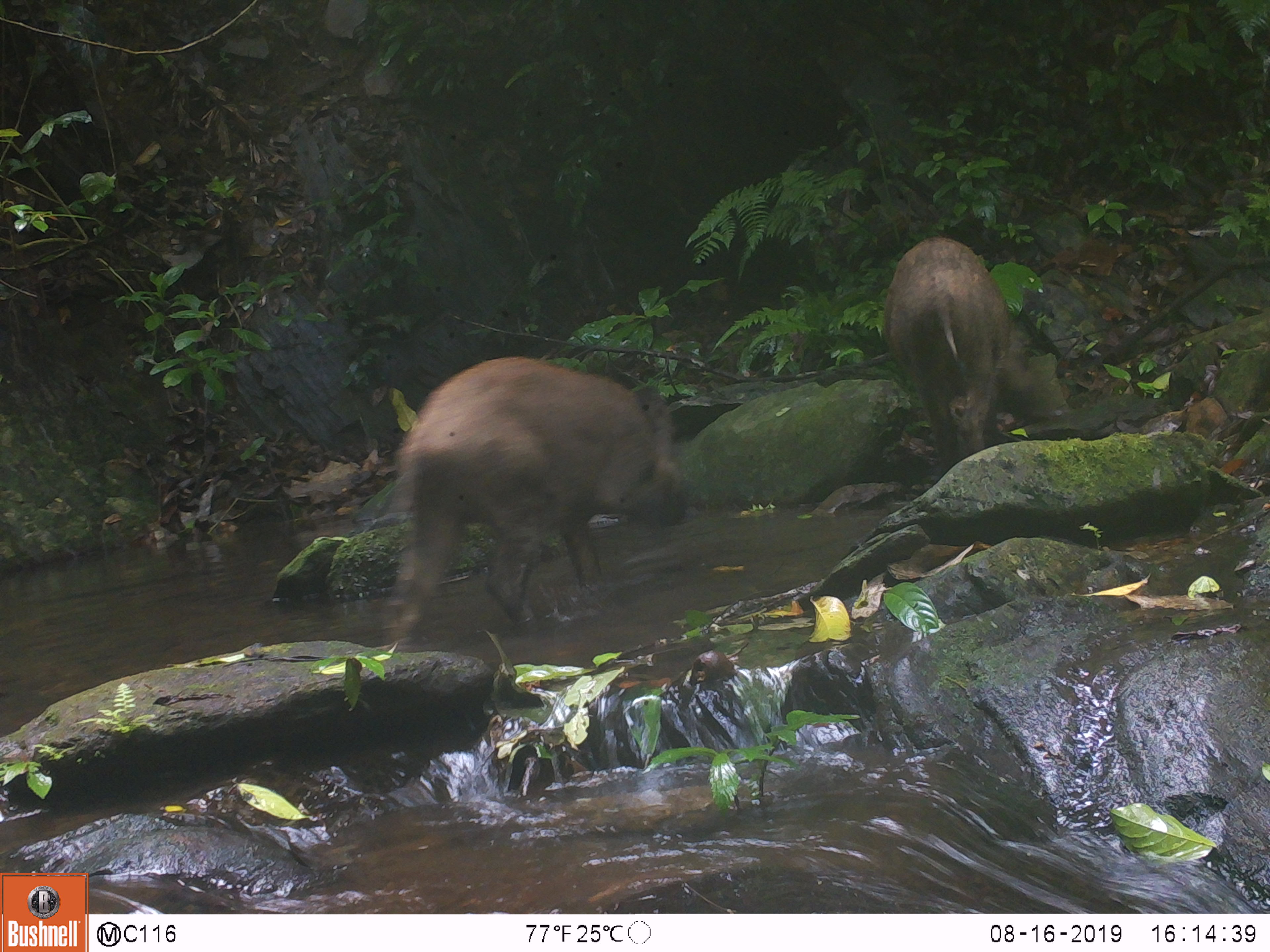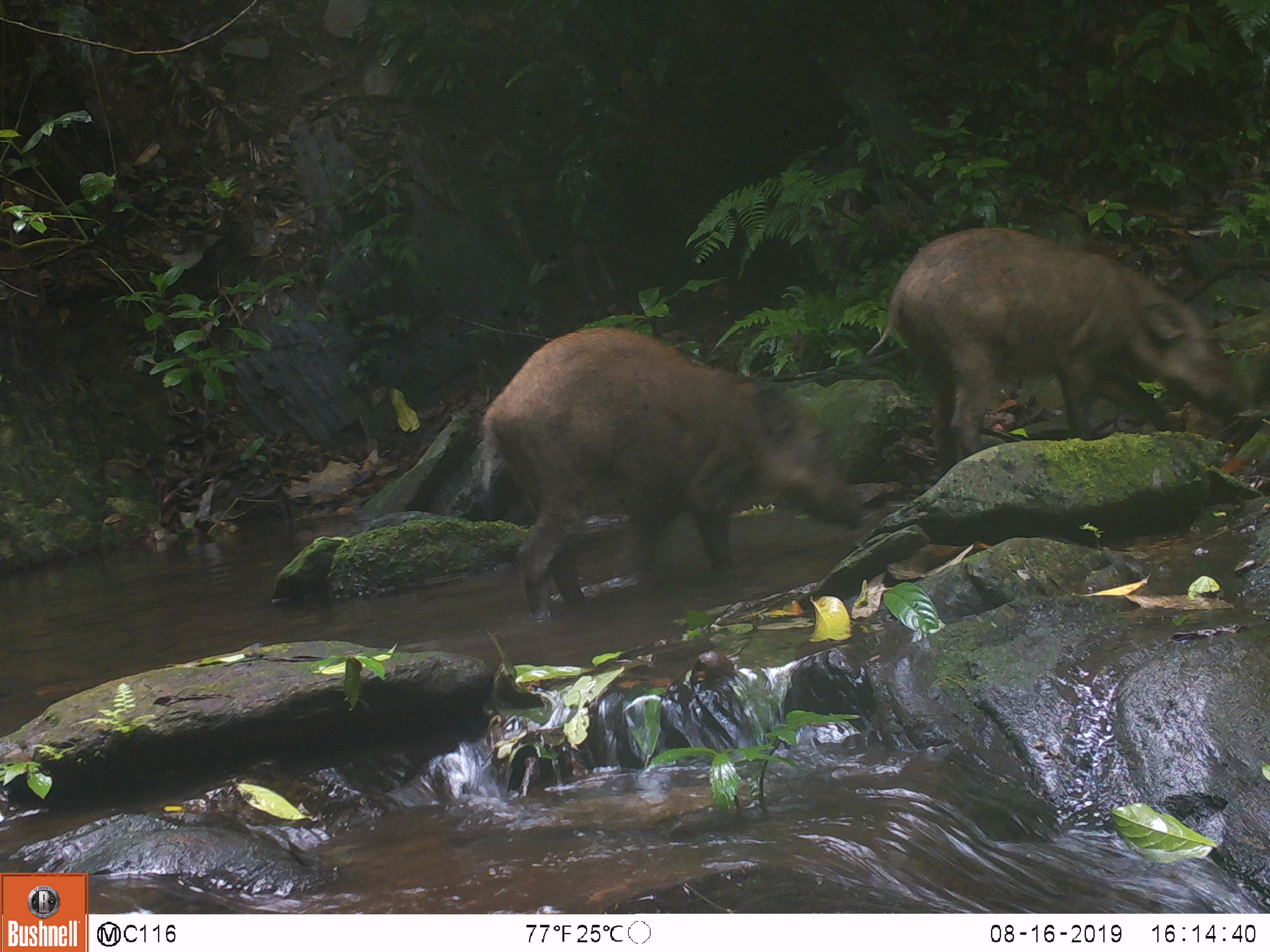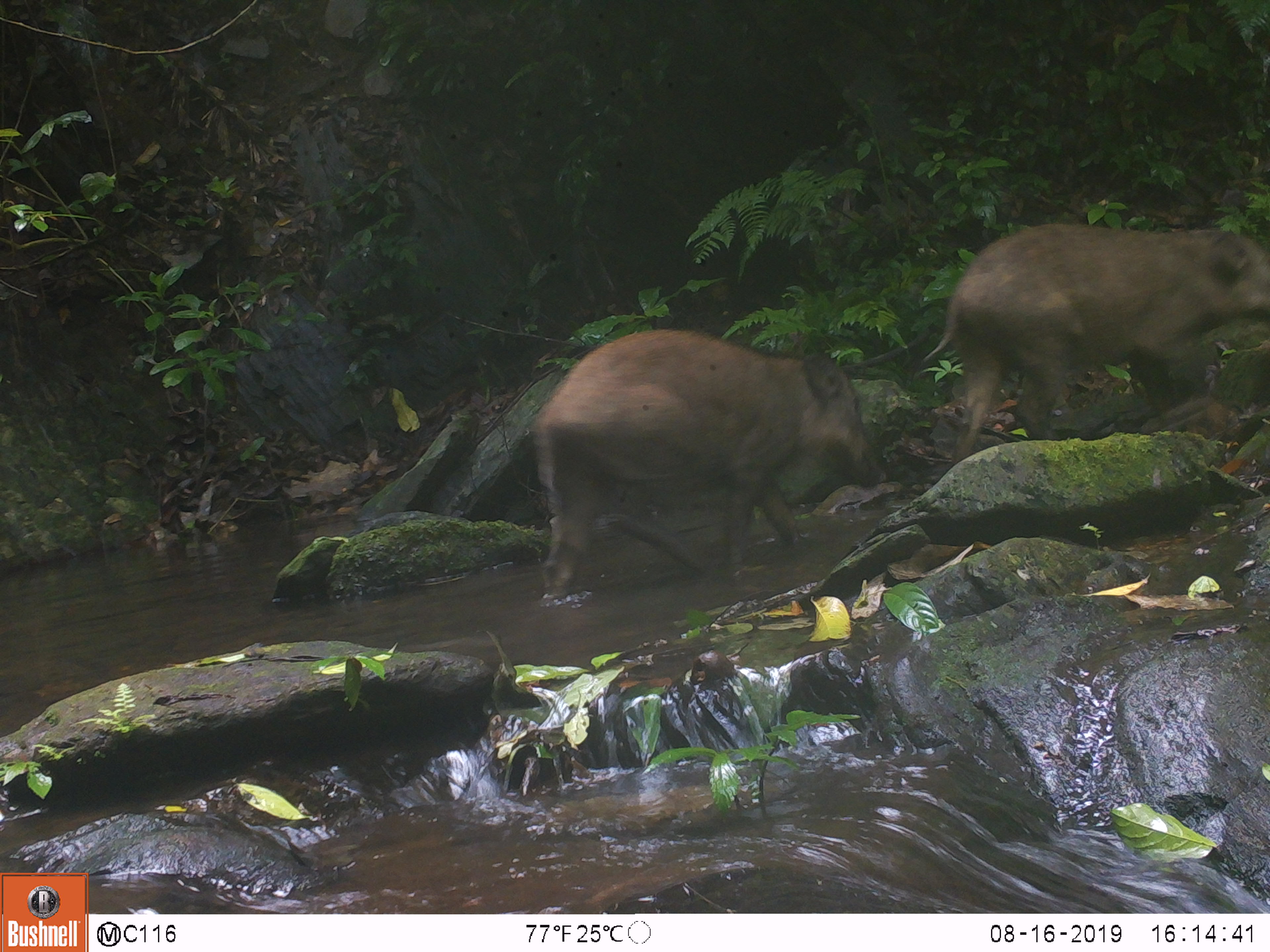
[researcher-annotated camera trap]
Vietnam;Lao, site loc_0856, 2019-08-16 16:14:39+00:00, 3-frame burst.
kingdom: Animalia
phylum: Chordata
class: Mammalia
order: Artiodactyla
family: Suidae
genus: Sus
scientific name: Sus scrofa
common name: eurasian wild pig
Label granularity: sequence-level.